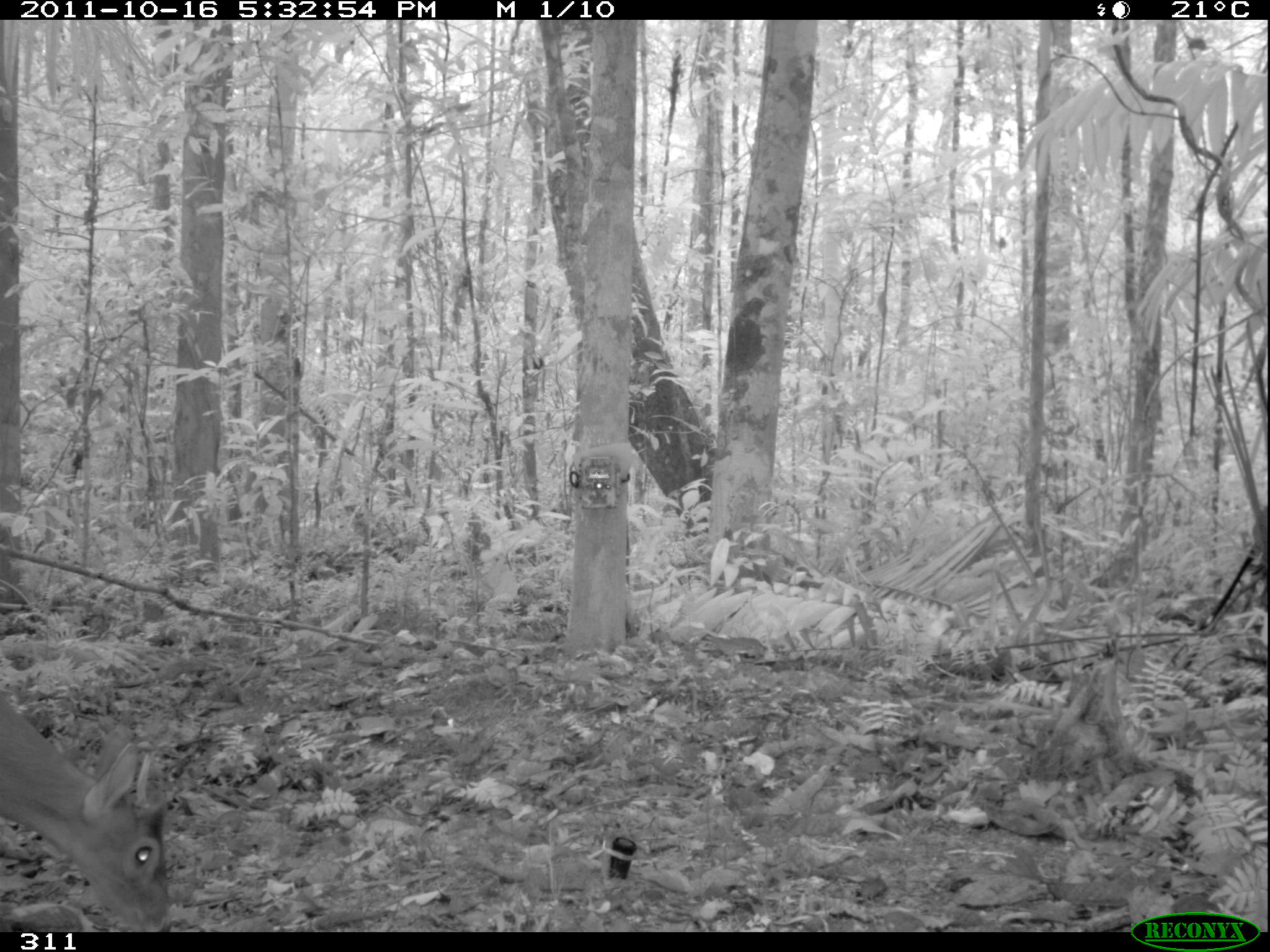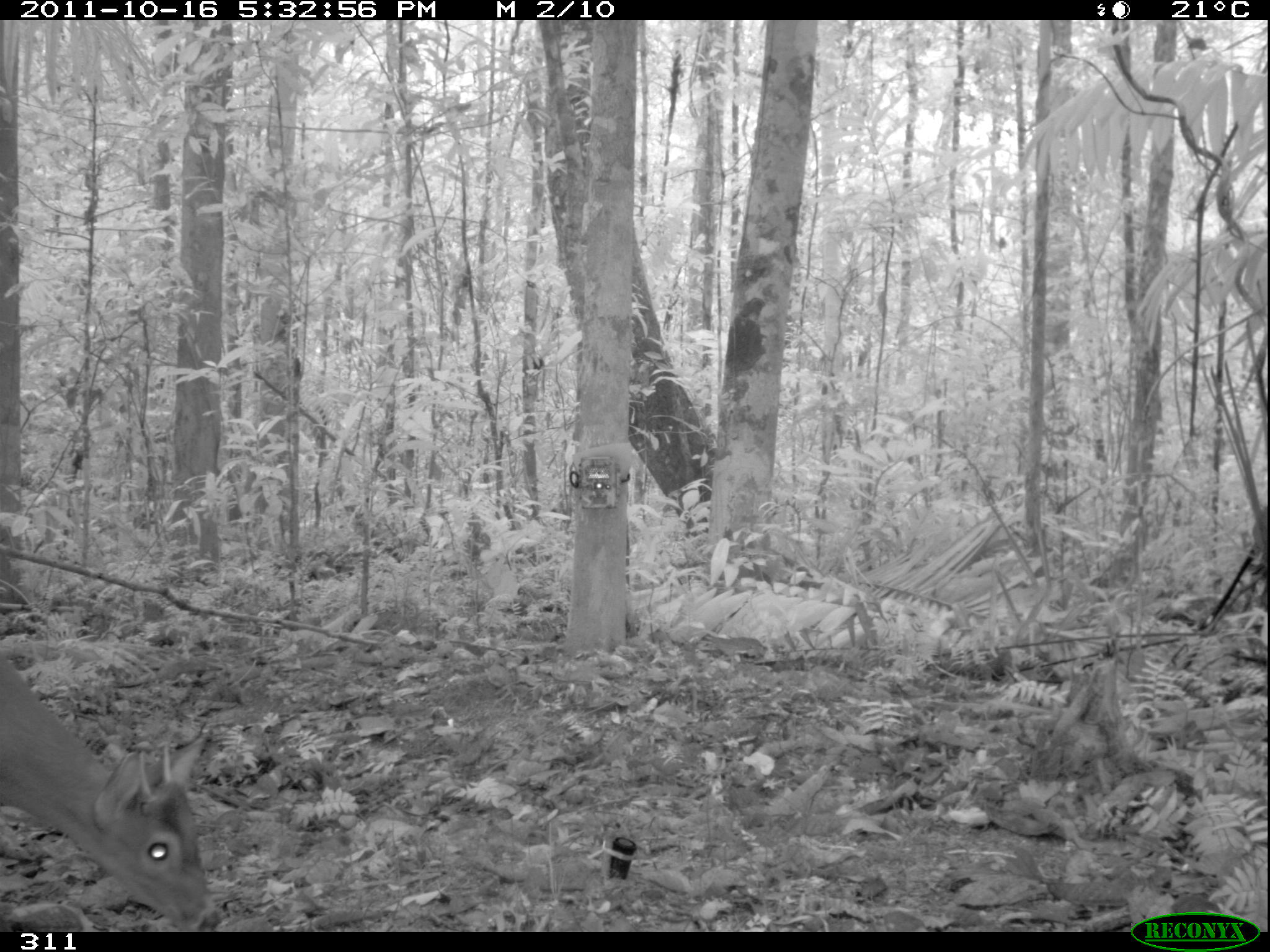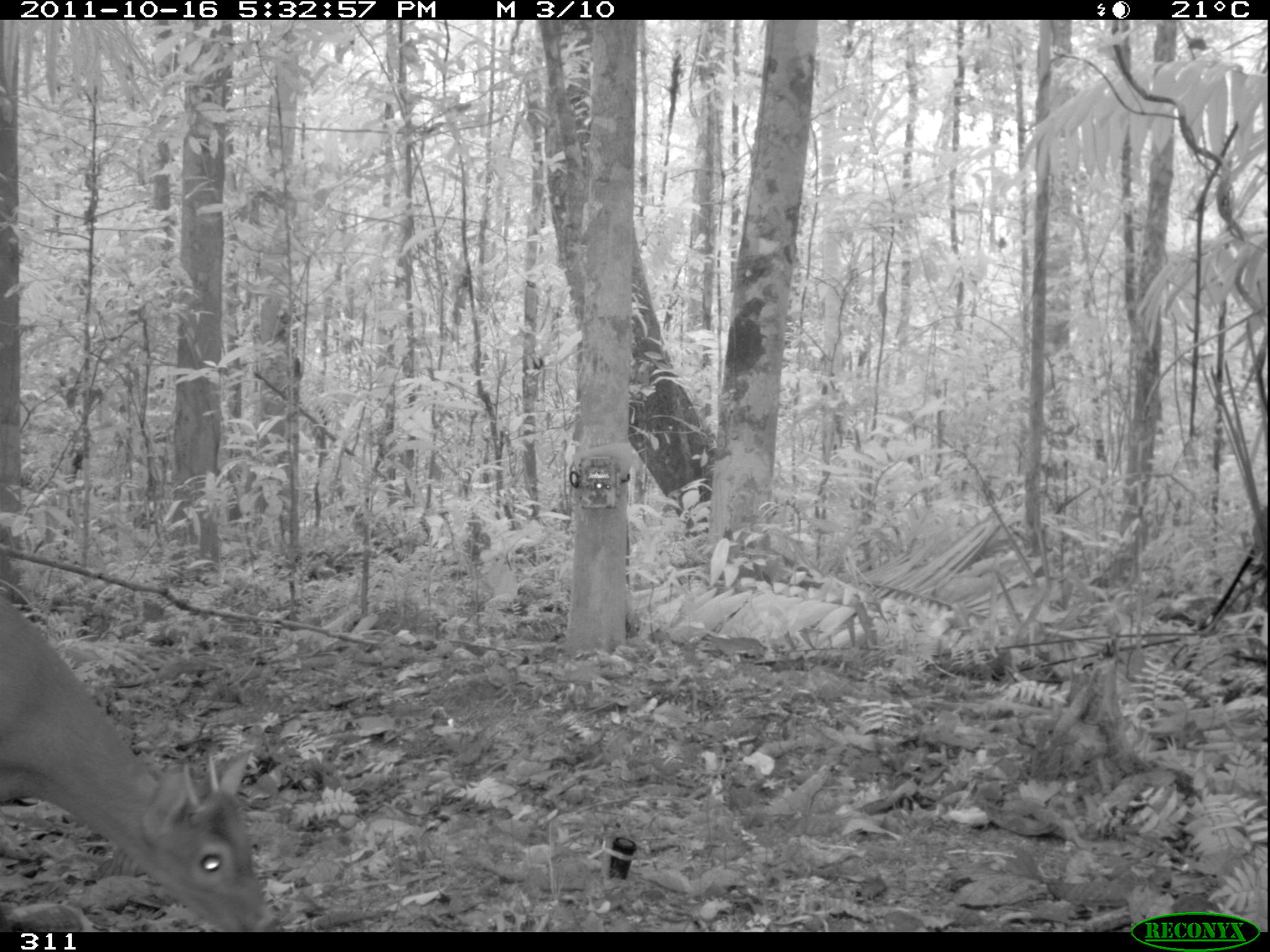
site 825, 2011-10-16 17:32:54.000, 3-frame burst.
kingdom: Animalia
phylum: Chordata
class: Mammalia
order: Artiodactyla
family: Cervidae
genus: Mazama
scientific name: Mazama americana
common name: red brocket